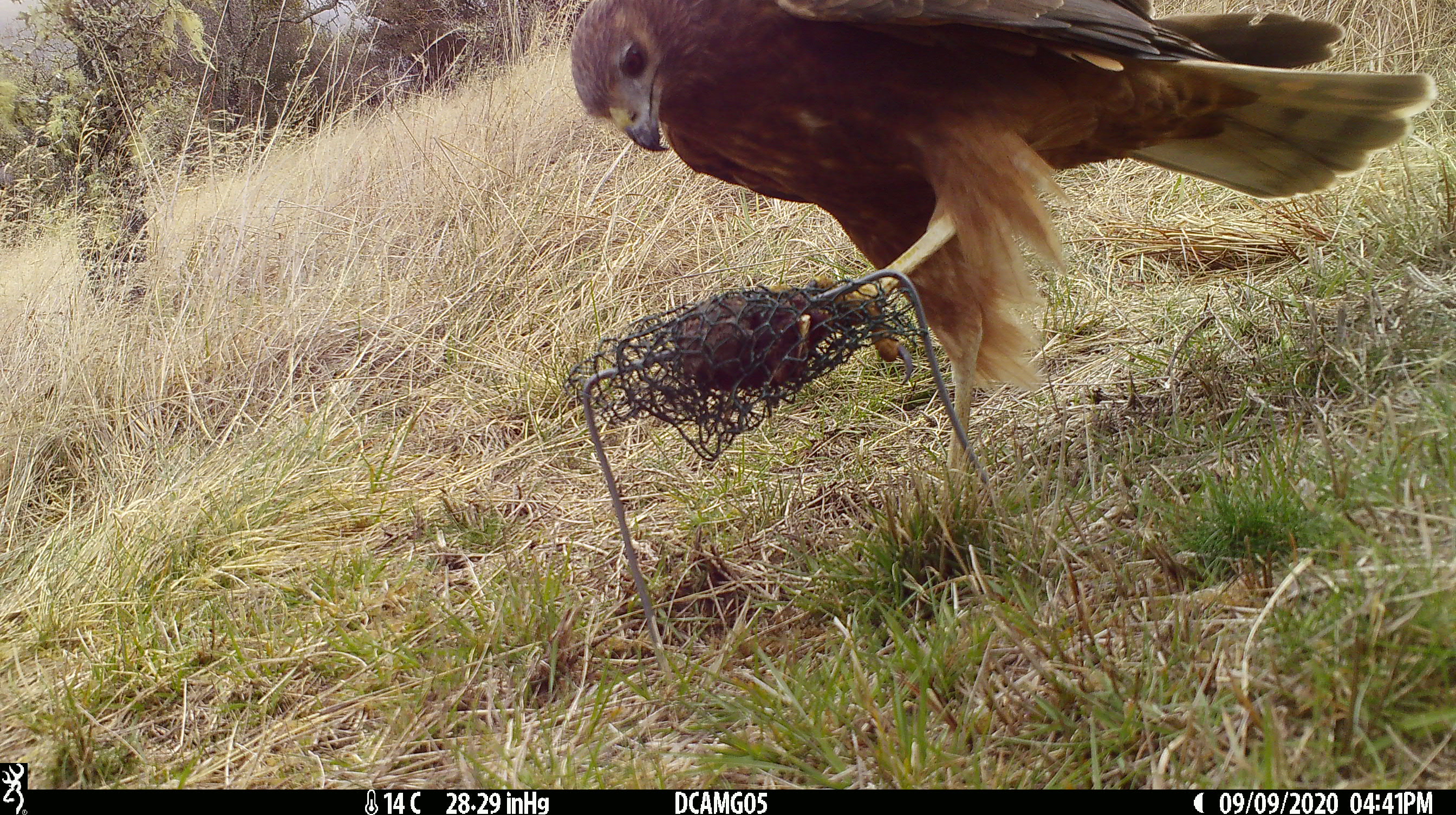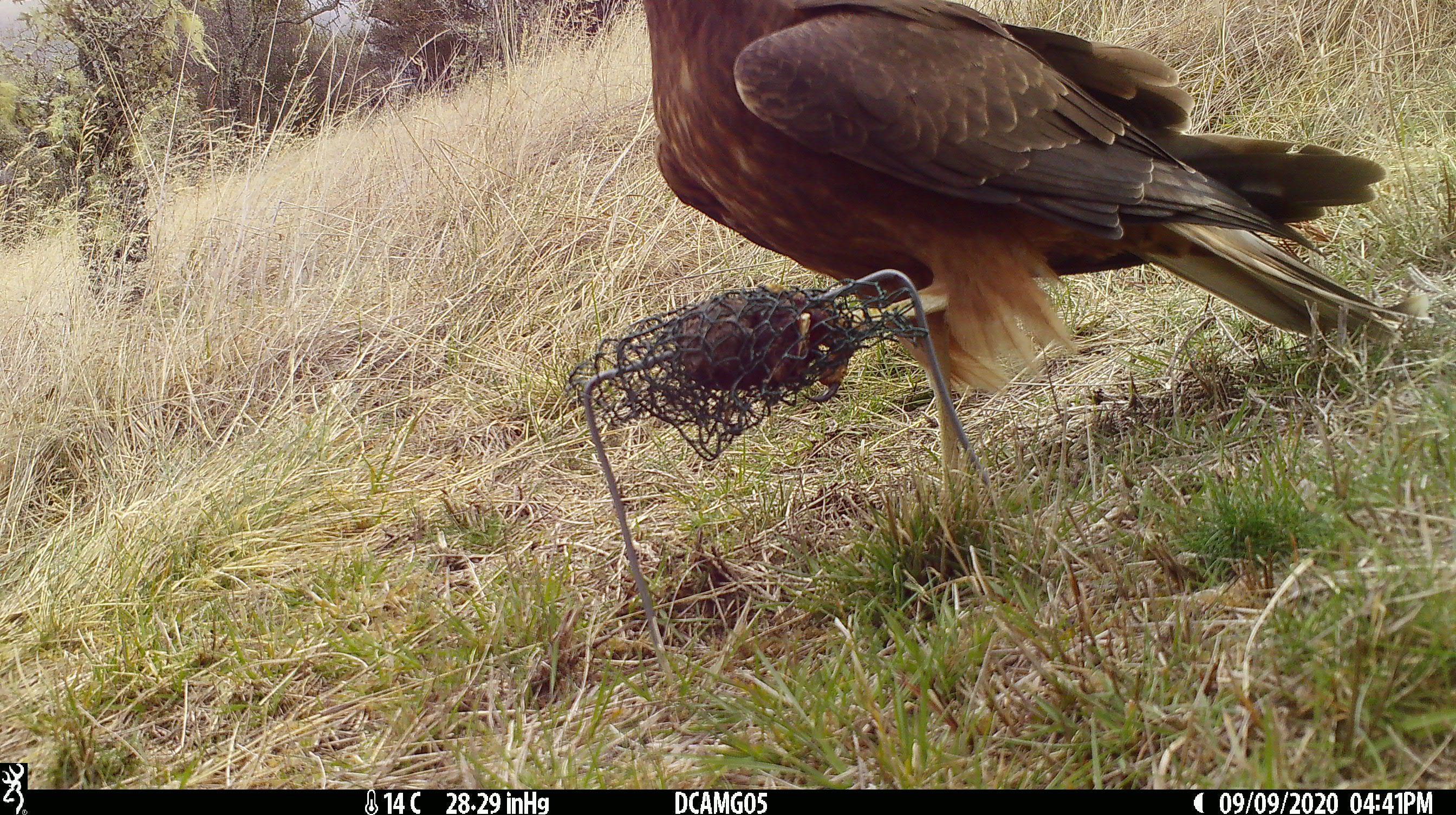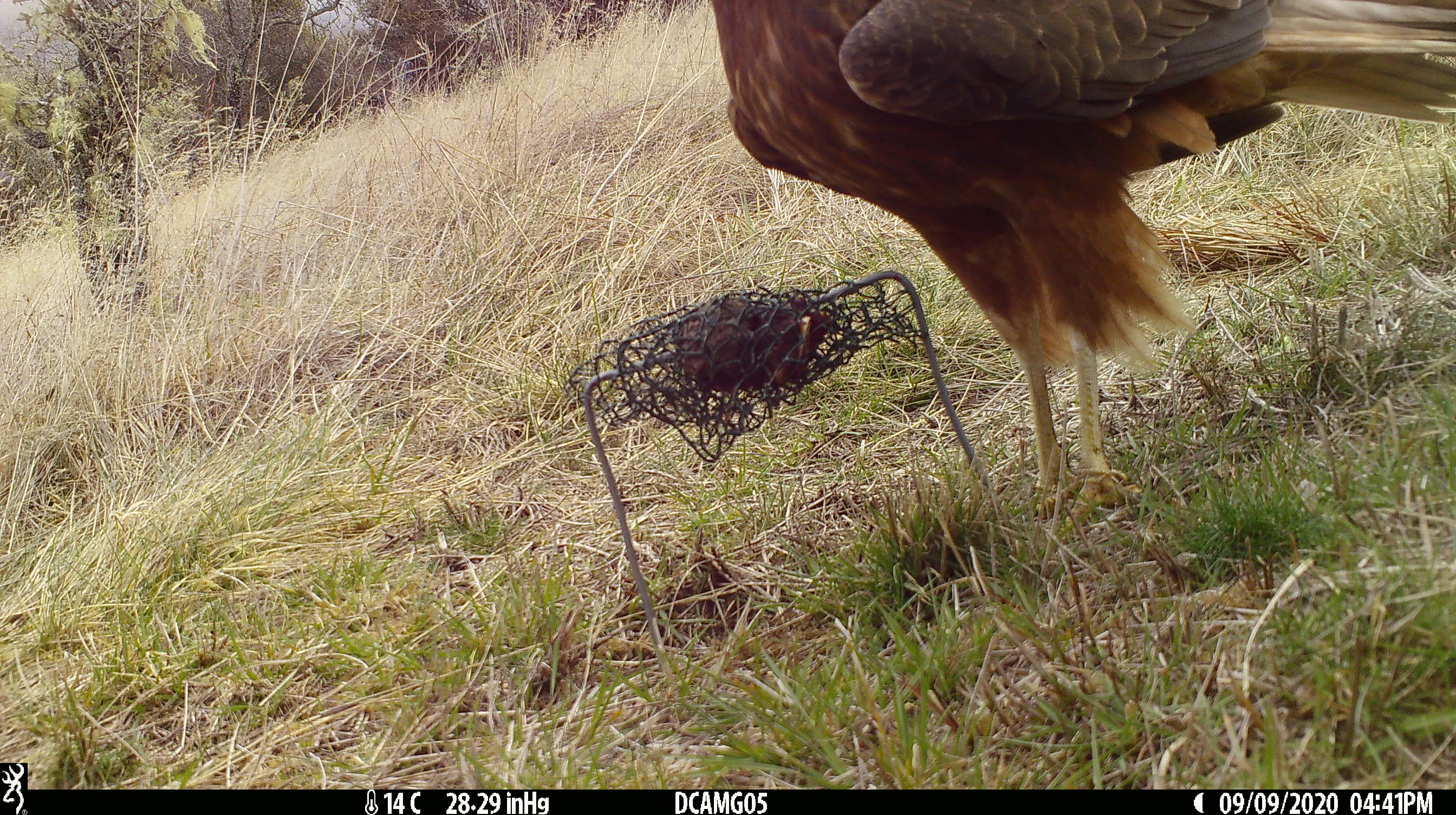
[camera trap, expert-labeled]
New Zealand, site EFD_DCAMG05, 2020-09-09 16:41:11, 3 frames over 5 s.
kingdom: Animalia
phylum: Chordata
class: Aves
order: Accipitriformes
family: Accipitridae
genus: Circus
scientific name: Circus approximans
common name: swamp harrier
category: harrier